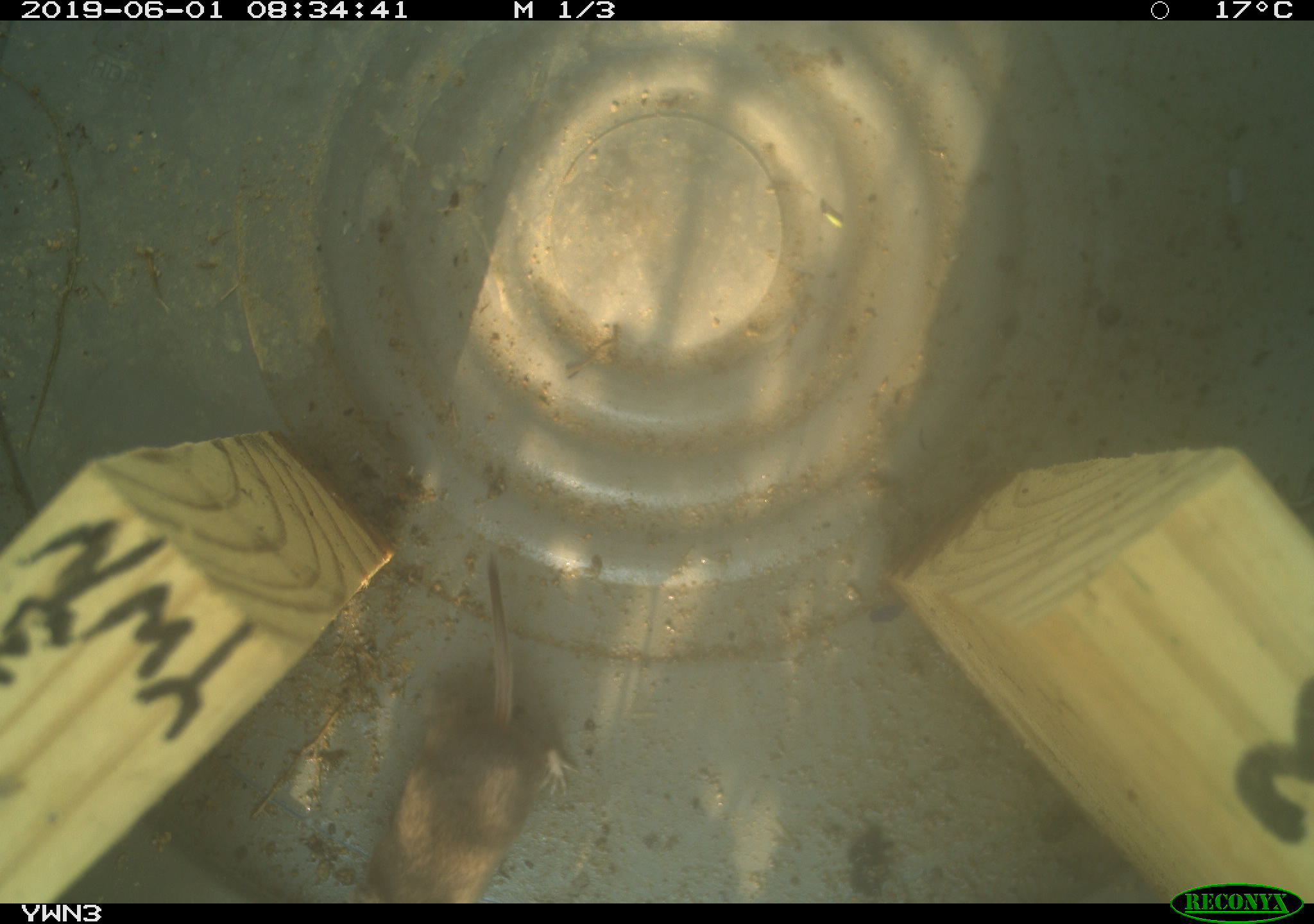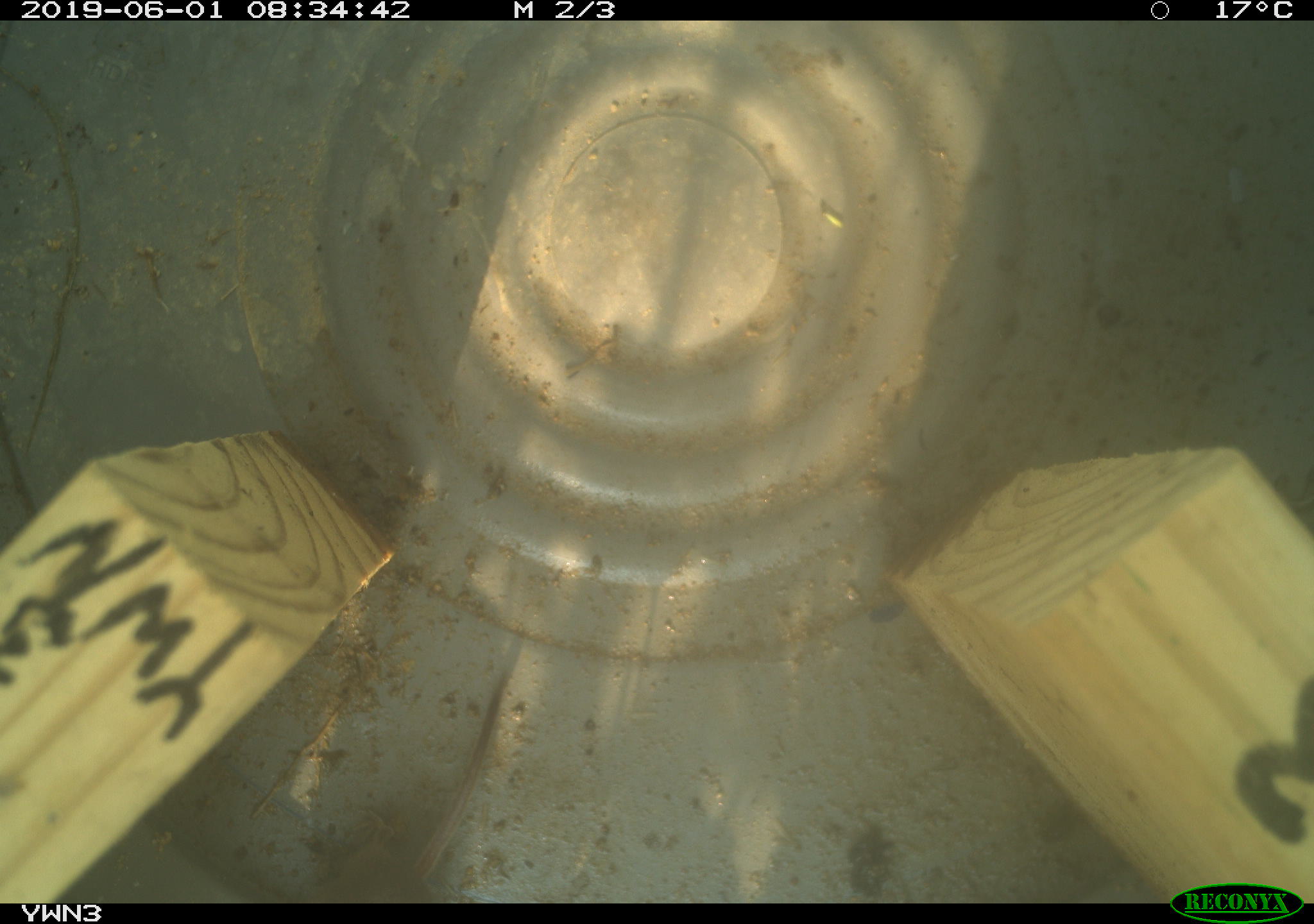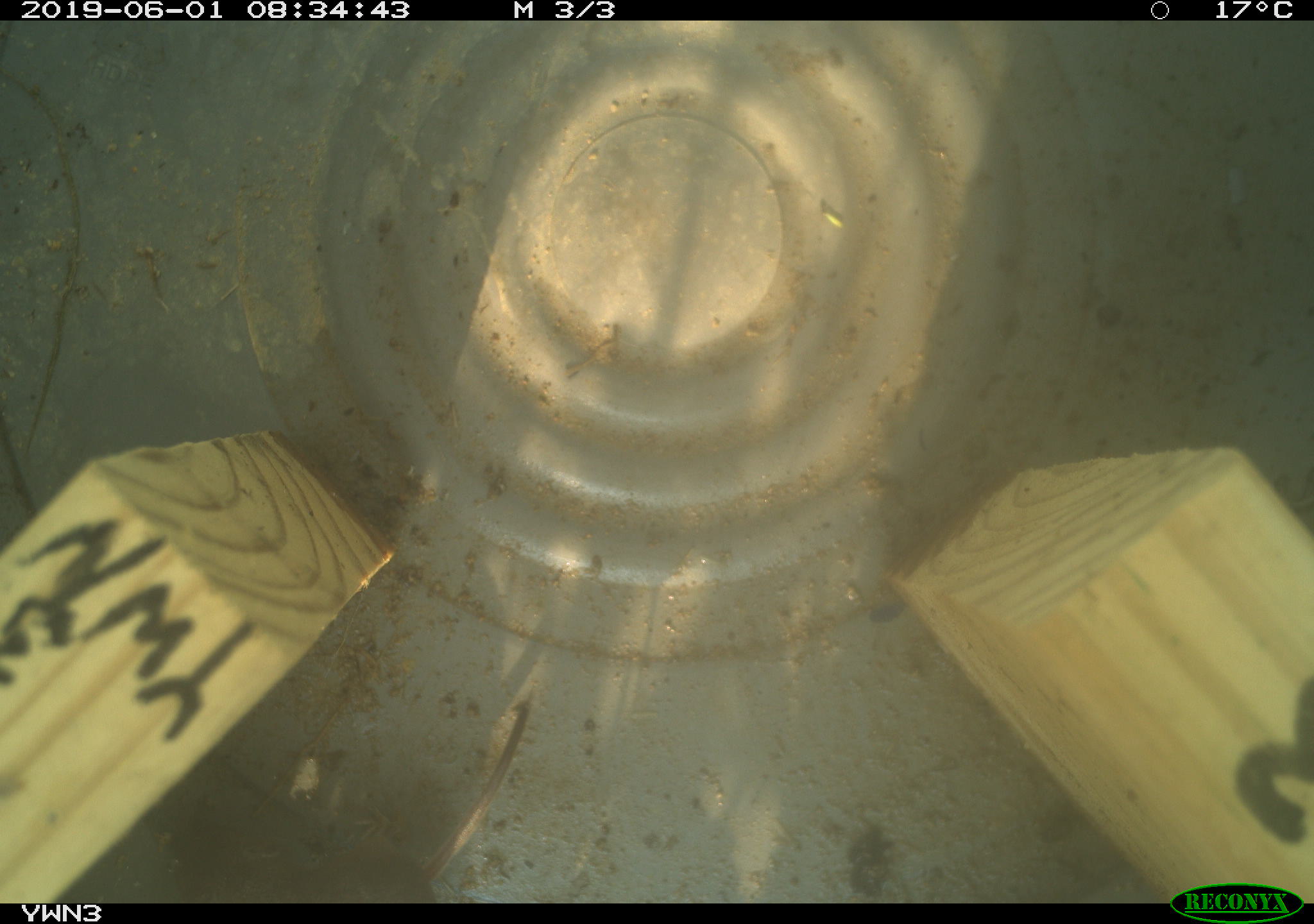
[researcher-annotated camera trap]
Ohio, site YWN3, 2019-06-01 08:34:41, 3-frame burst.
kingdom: Animalia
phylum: Chordata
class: Mammalia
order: Eulipotyphla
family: Soricidae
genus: Sorex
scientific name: Sorex cinereus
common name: masked shrew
Masked shrew (Sorex cinereus).